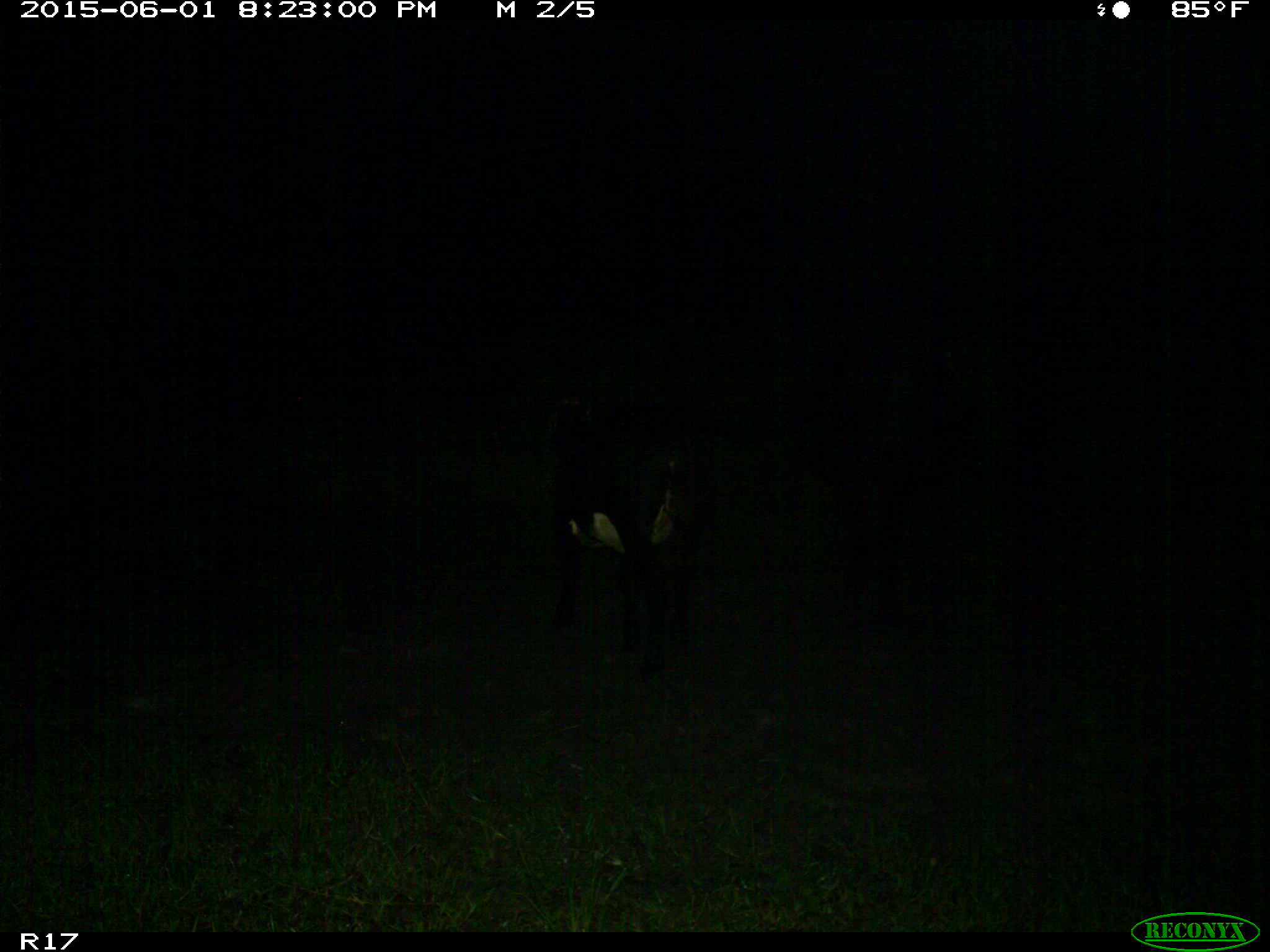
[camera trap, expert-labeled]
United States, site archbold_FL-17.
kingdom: Animalia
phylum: Chordata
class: Mammalia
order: Artiodactyla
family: Bovidae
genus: Bos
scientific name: Bos taurus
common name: domestic cow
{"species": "Bos taurus (domestic cow)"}